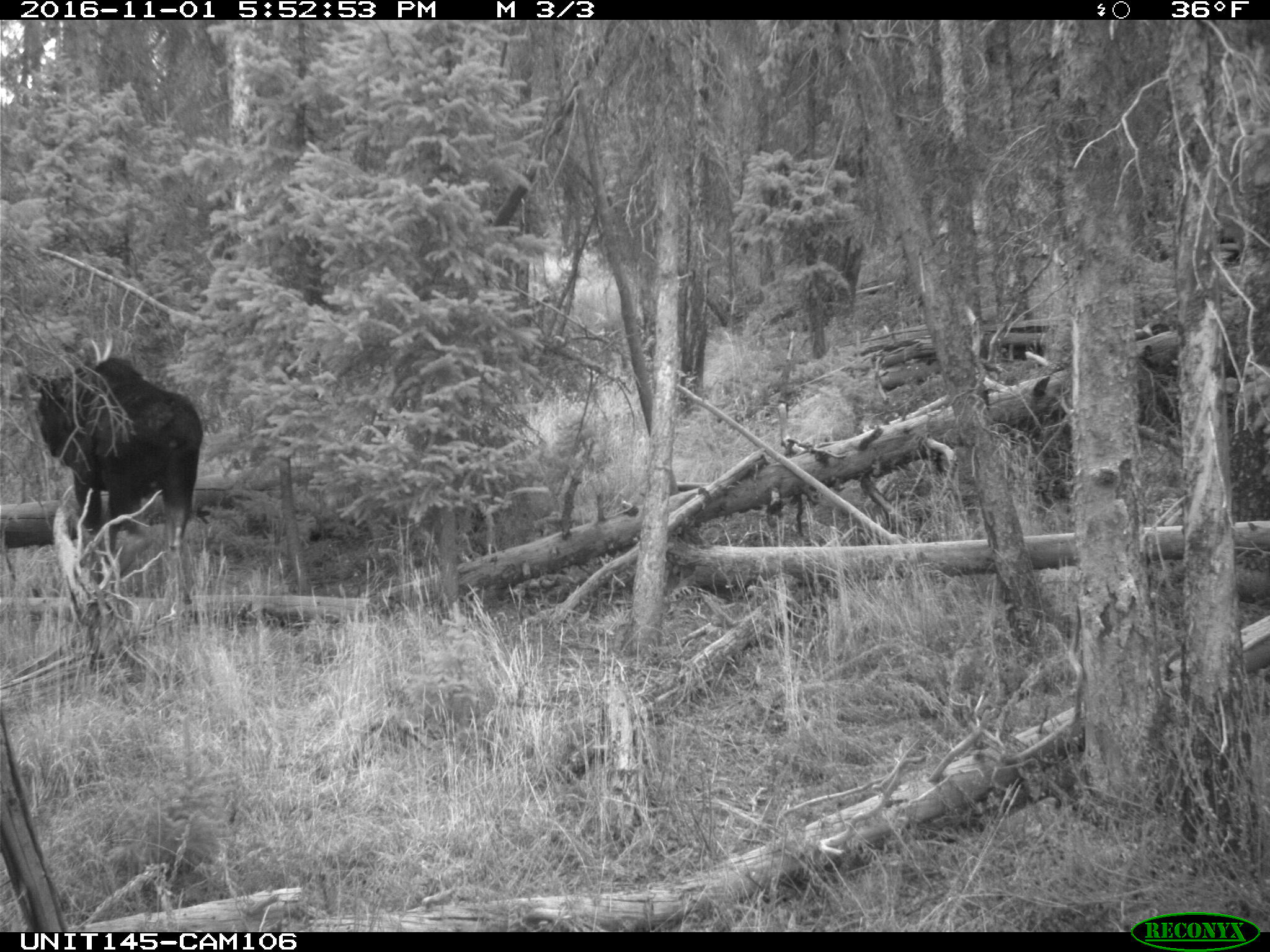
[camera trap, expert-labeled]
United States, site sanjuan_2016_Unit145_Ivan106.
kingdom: Animalia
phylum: Chordata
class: Mammalia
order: Artiodactyla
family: Cervidae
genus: Alces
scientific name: Alces alces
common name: moose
Alces alces (moose).